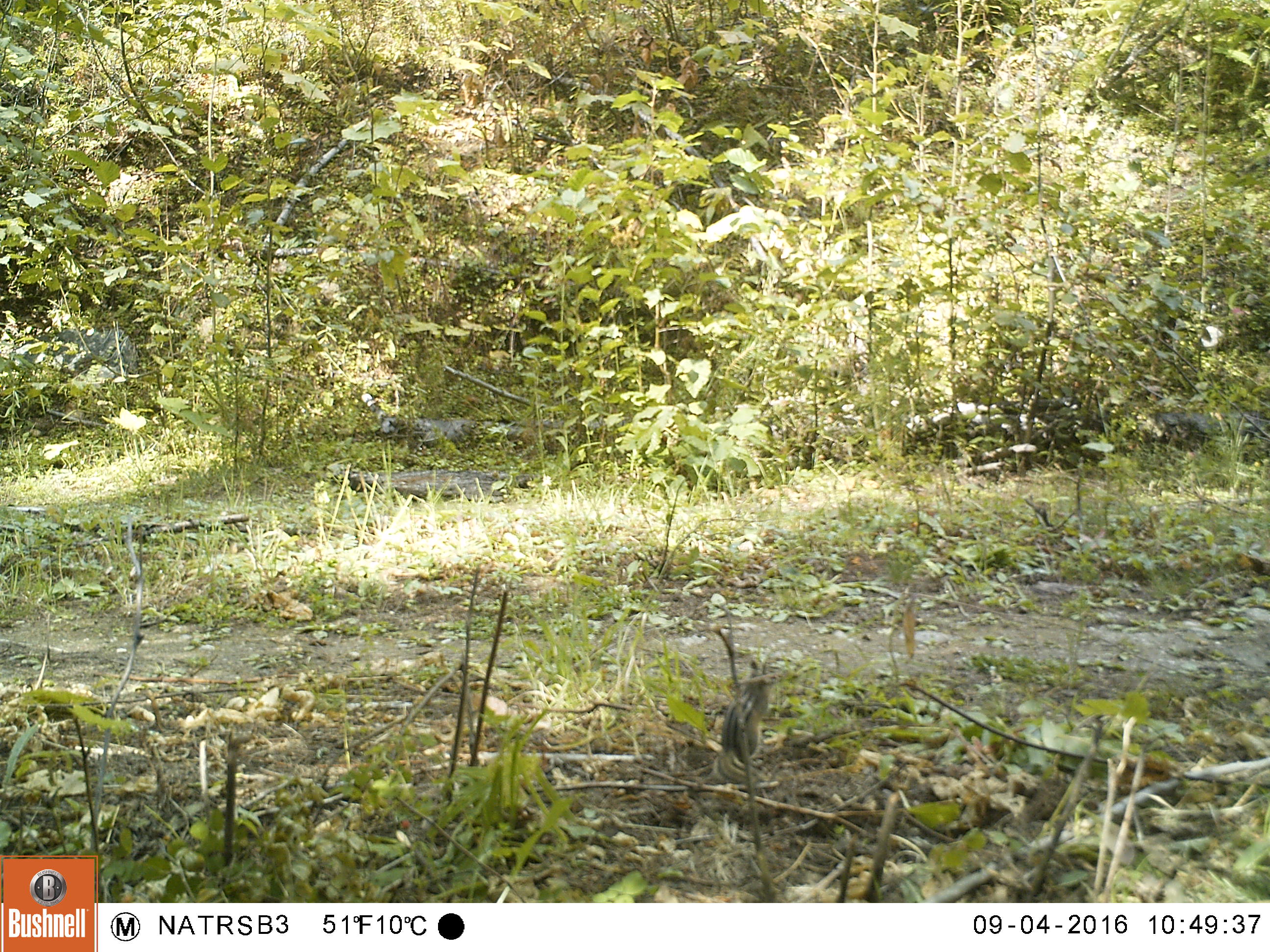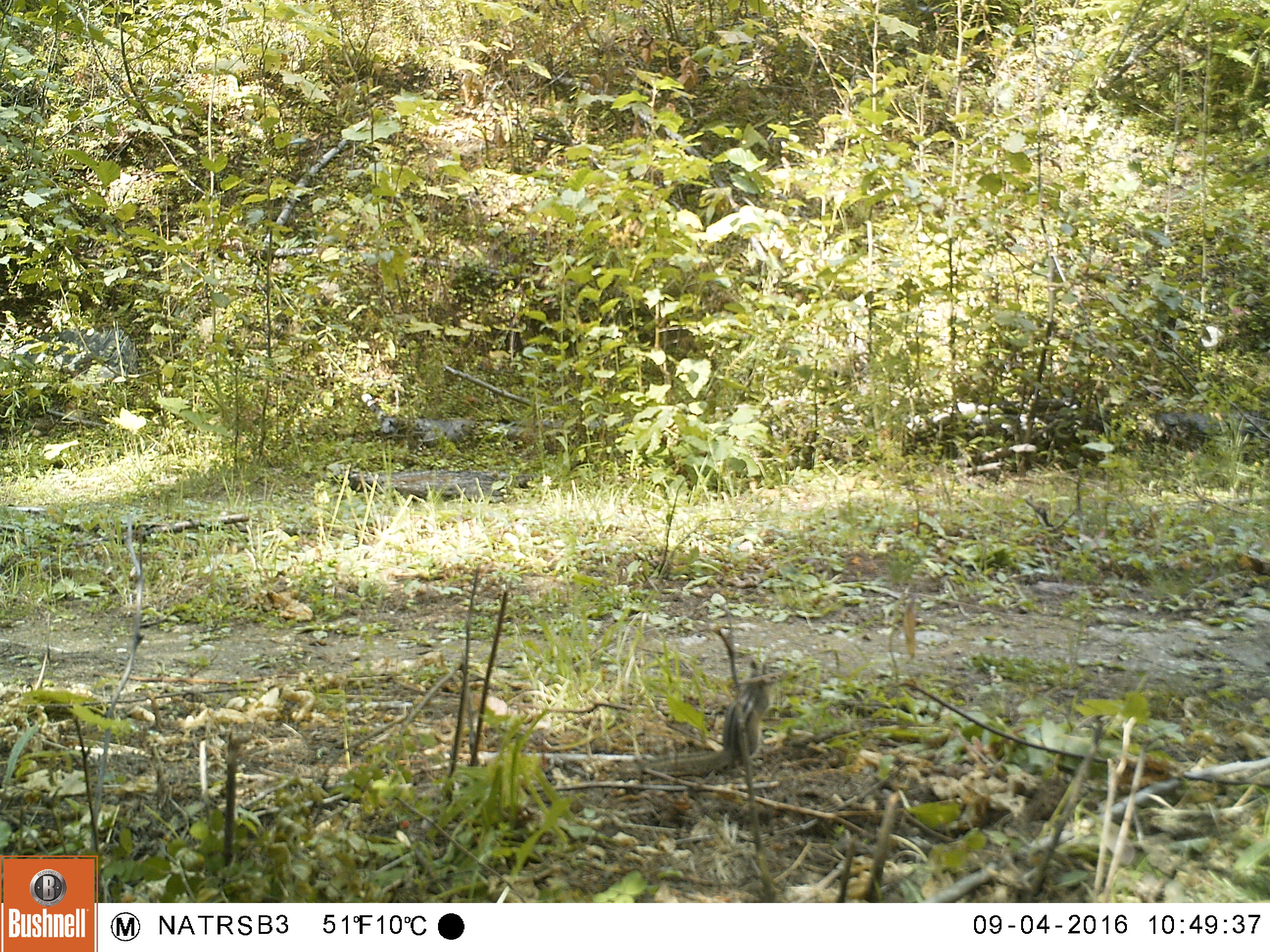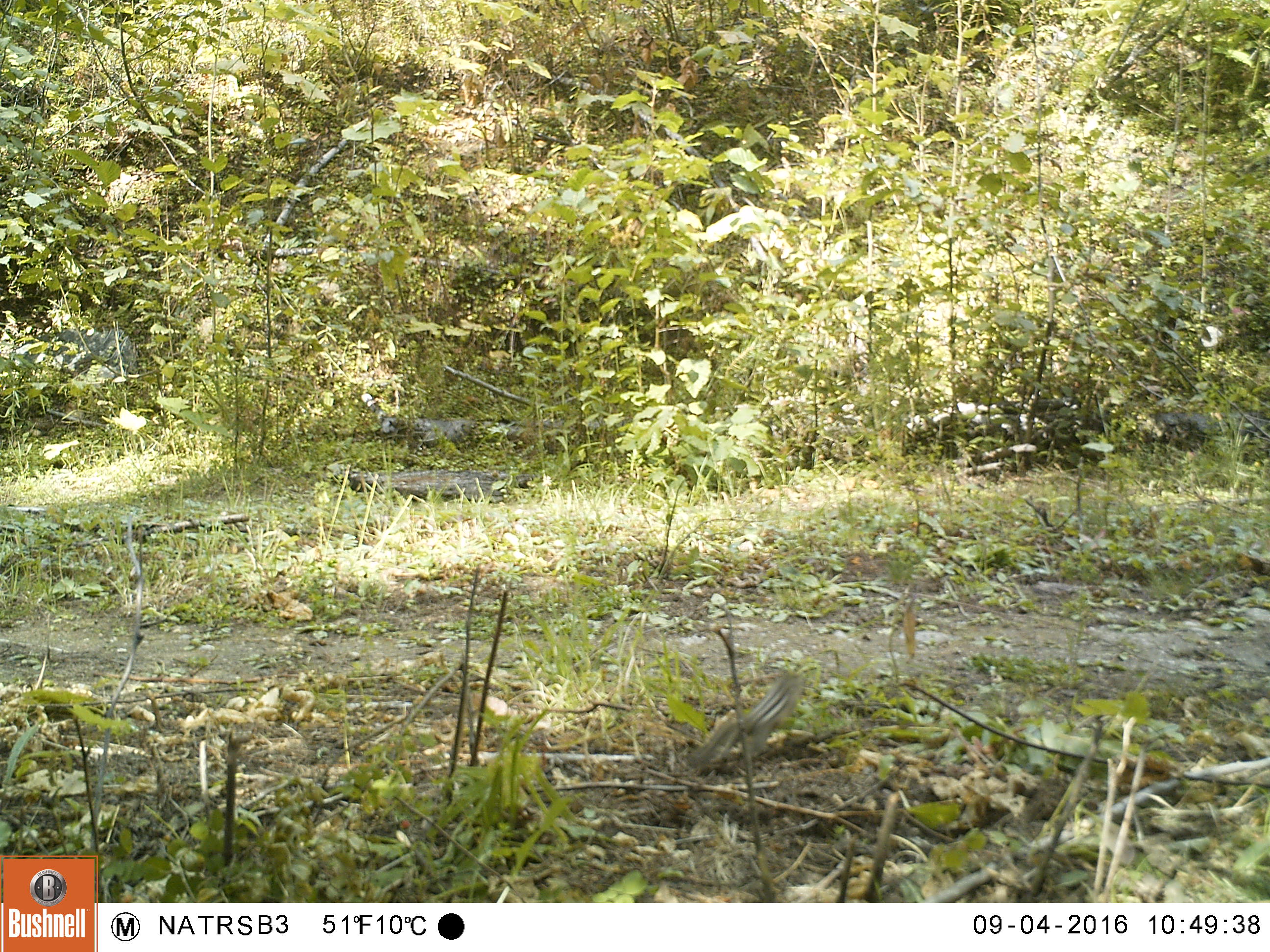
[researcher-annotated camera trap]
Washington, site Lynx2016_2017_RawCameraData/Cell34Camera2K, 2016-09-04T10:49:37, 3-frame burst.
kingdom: Animalia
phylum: Chordata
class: Mammalia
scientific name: Mammalia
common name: small mammal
Small mammal (Mammalia). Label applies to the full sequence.